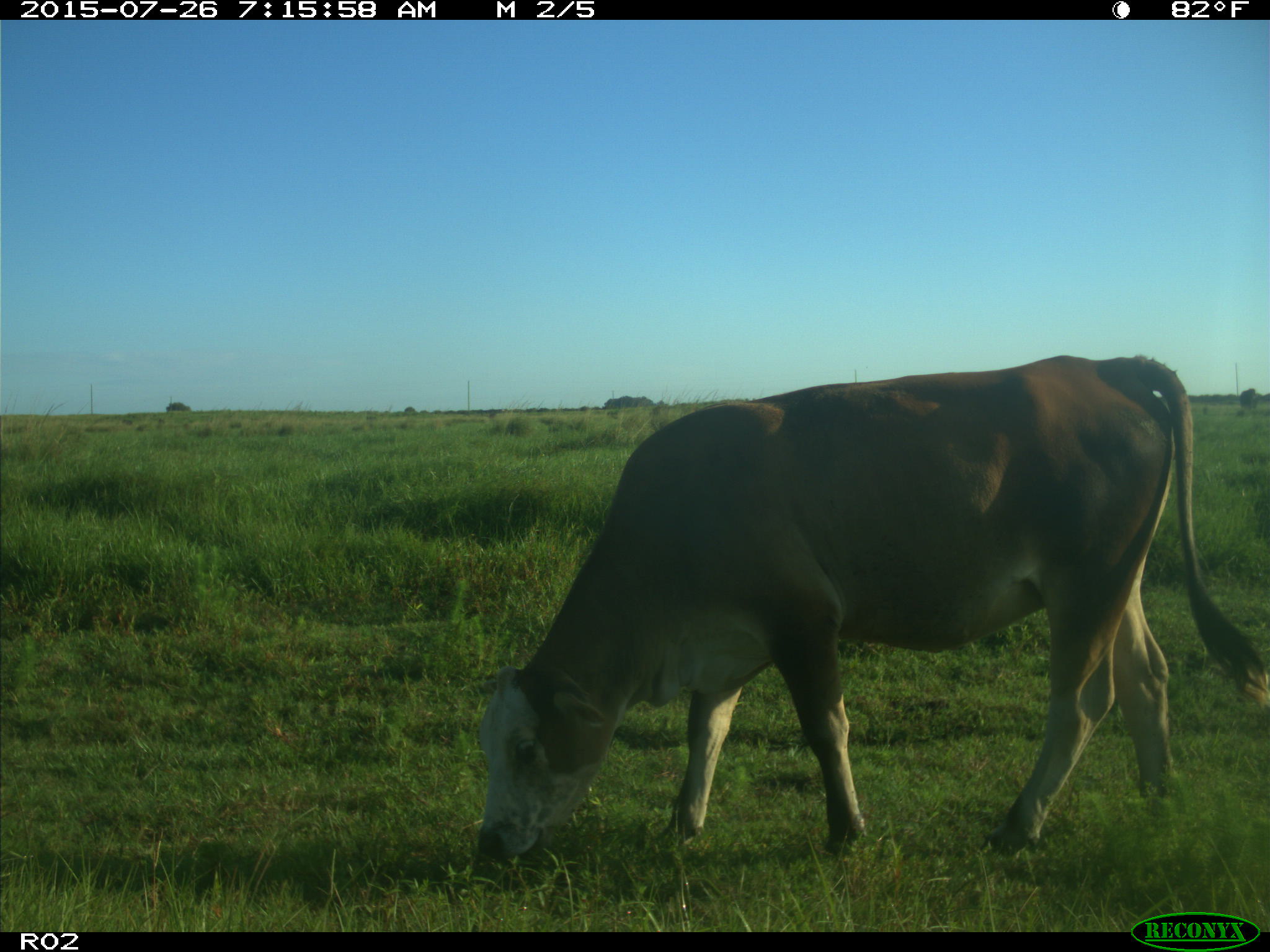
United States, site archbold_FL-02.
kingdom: Animalia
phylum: Chordata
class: Mammalia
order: Artiodactyla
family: Bovidae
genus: Bos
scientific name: Bos taurus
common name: domestic cow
Bos taurus (domestic cow).